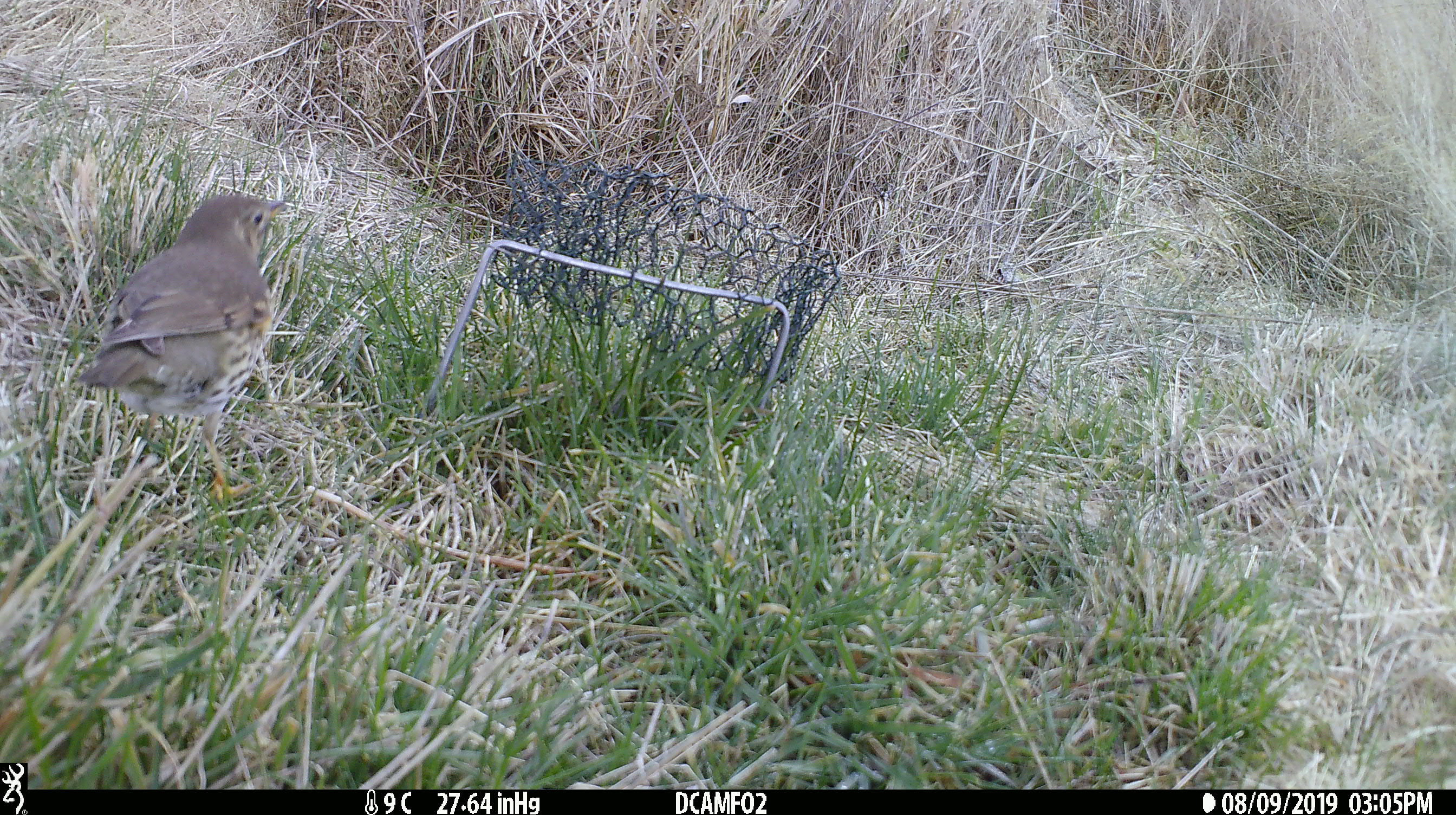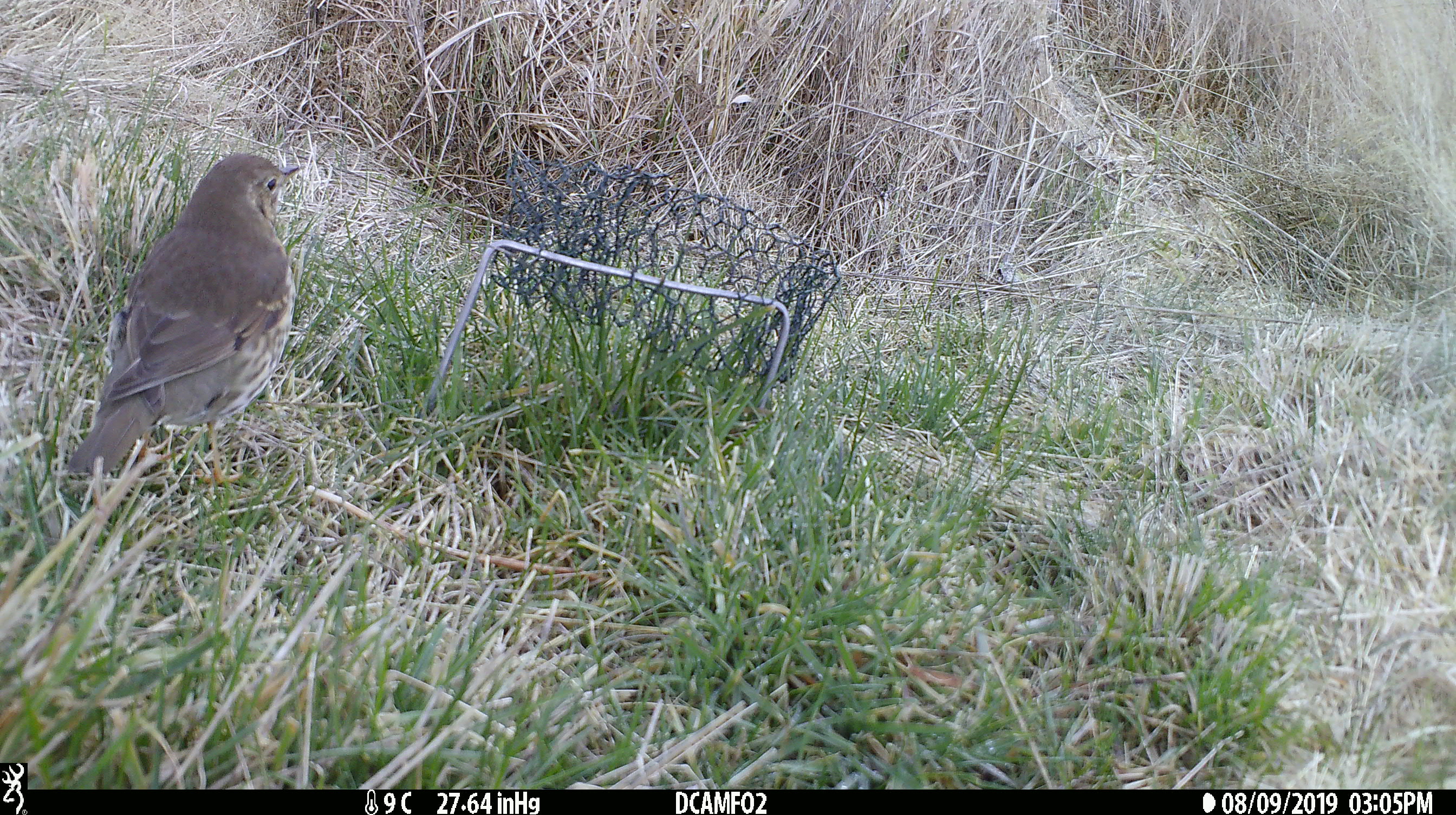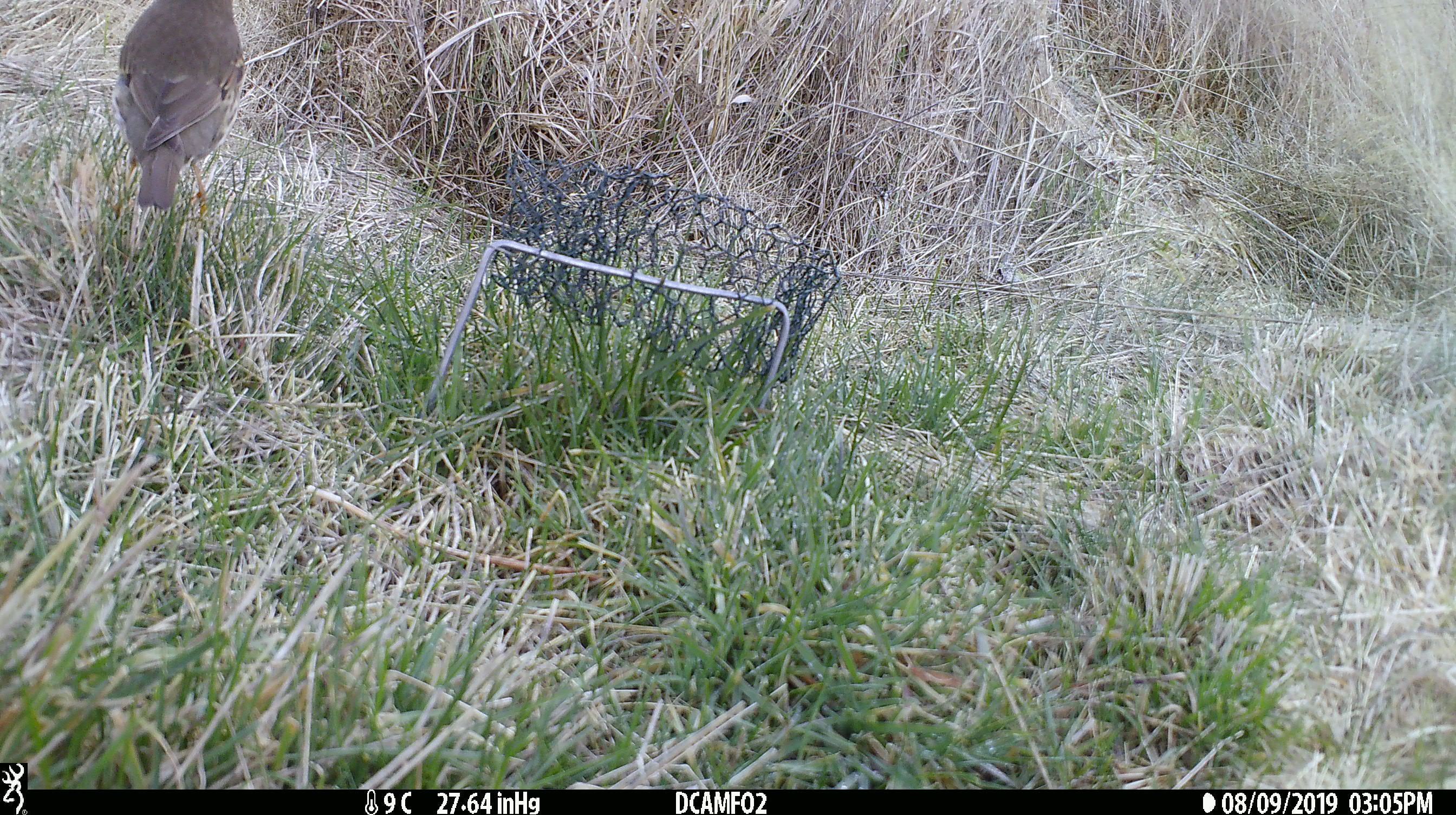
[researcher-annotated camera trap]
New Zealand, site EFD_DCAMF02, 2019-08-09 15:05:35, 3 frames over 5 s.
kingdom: Animalia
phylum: Chordata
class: Aves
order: Passeriformes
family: Turdidae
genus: Turdus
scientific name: Turdus philomelos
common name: song thrush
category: thrush